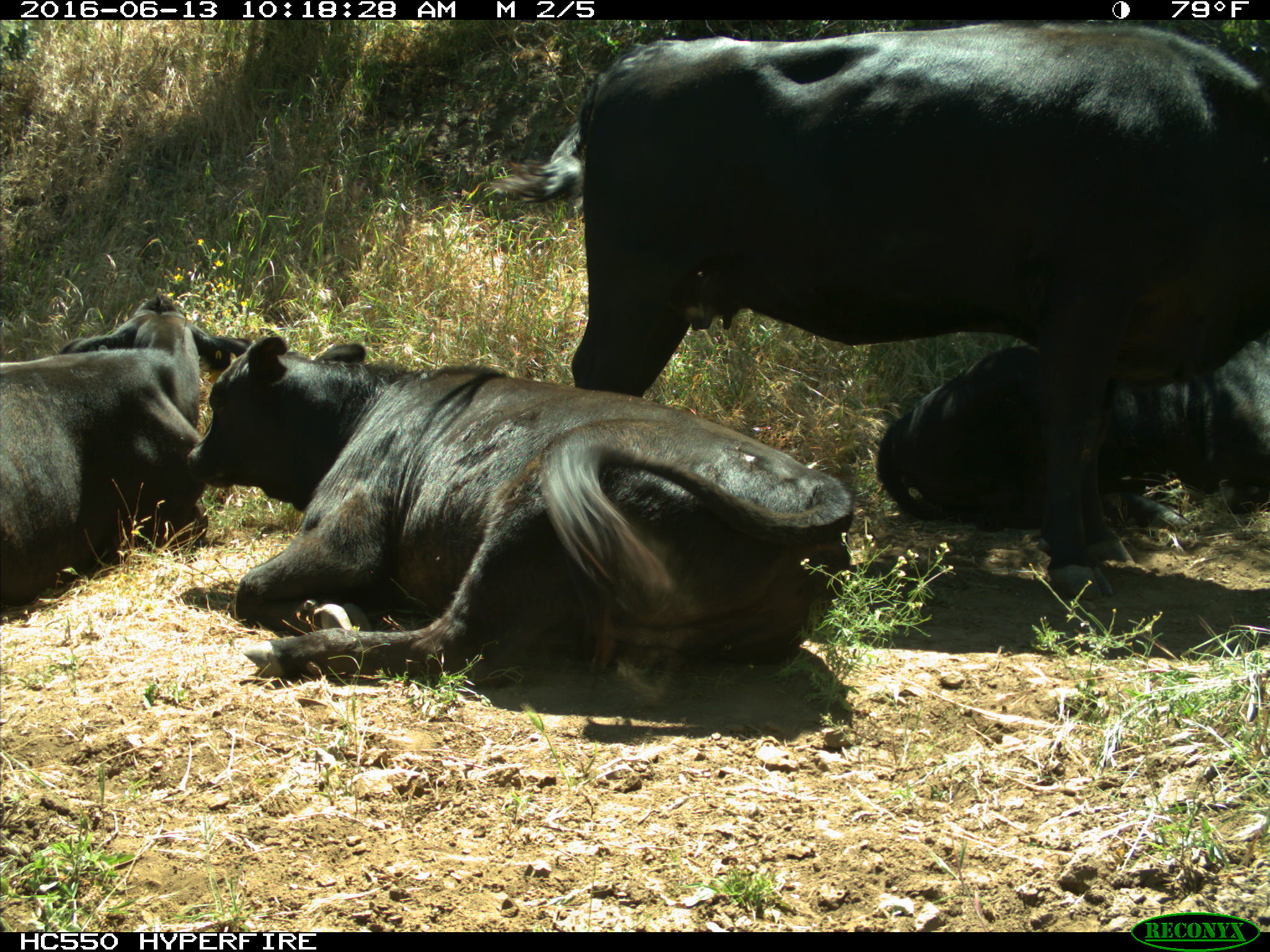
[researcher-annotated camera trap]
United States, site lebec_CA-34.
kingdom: Animalia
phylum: Chordata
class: Mammalia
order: Artiodactyla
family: Bovidae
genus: Bos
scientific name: Bos taurus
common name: domestic cow